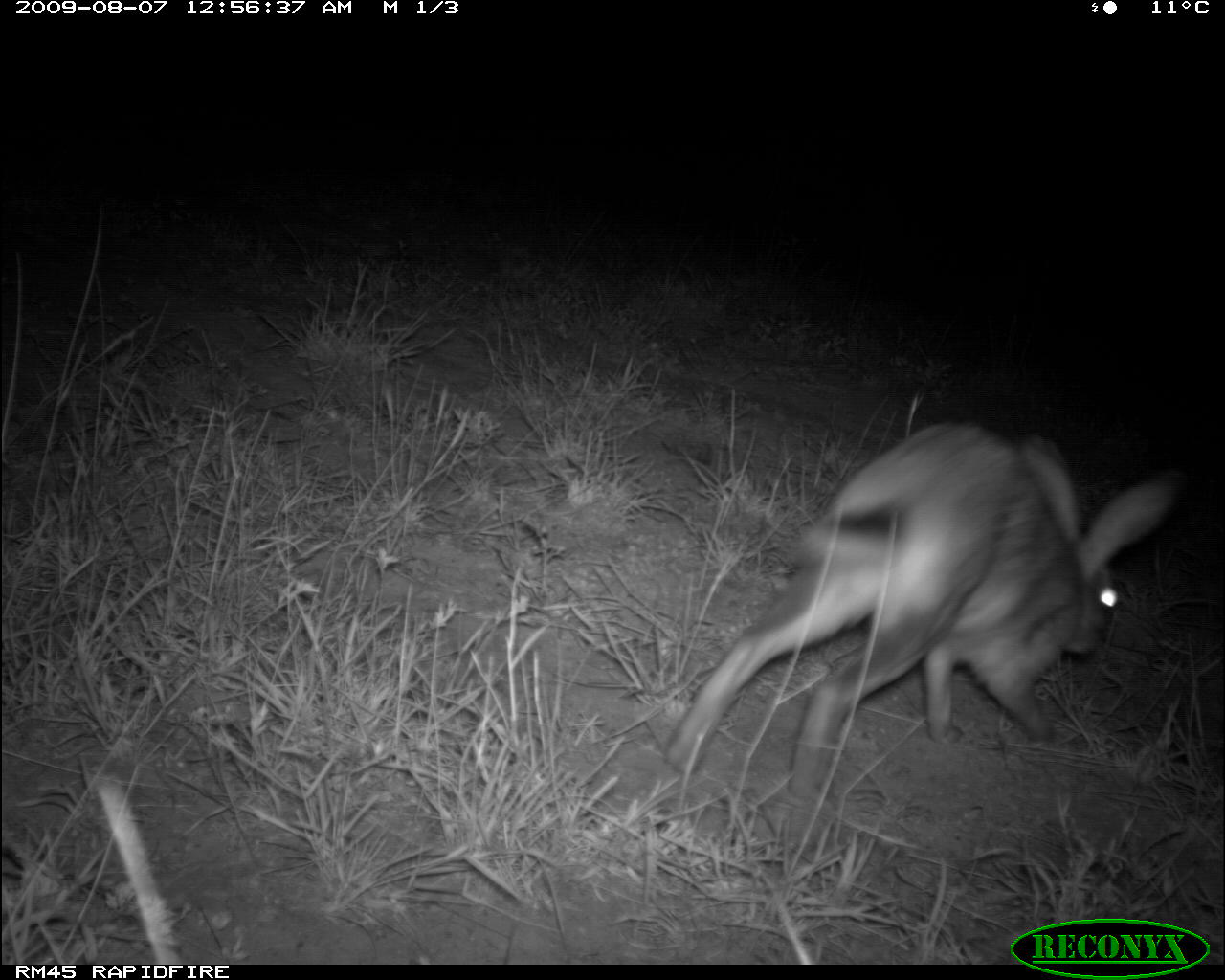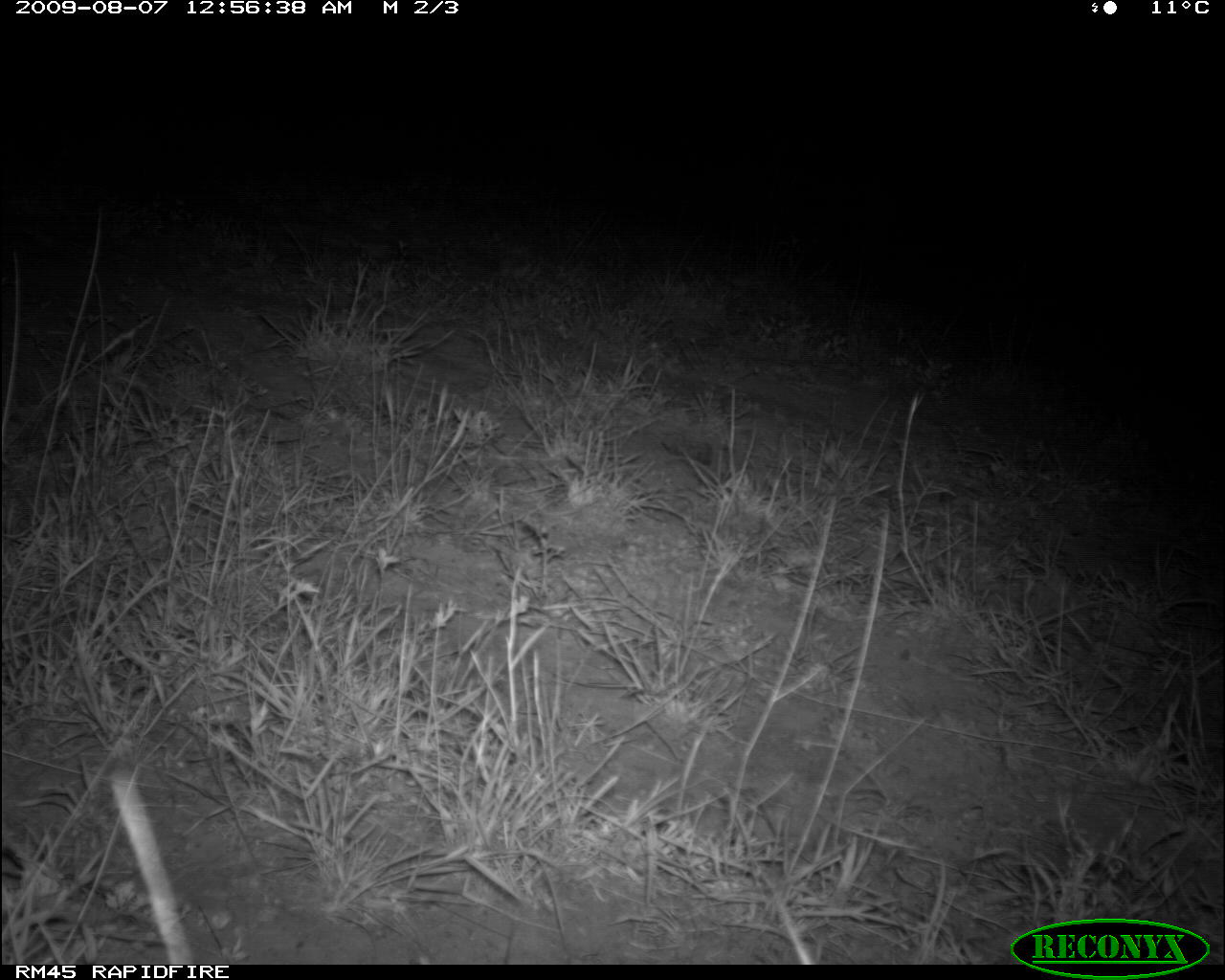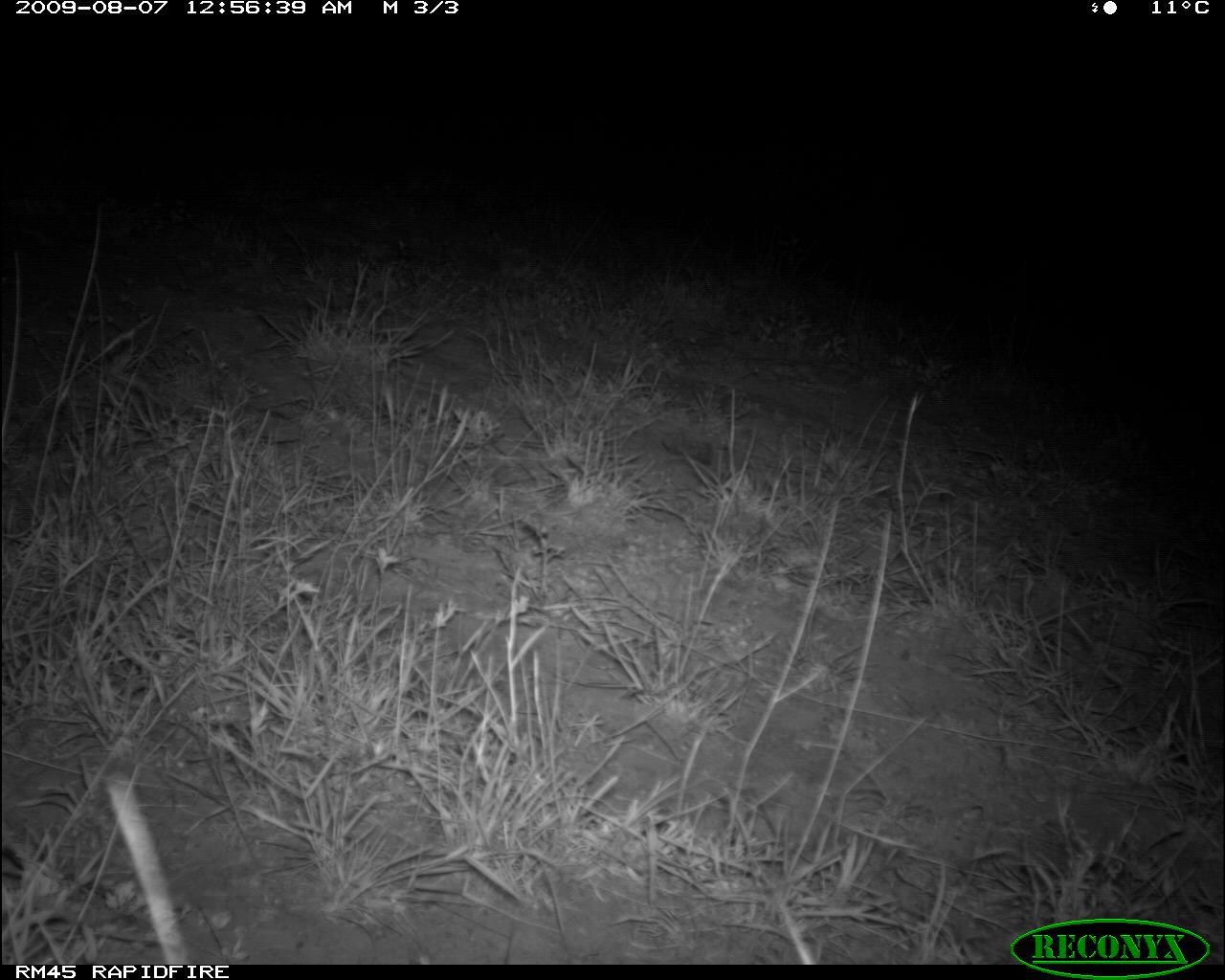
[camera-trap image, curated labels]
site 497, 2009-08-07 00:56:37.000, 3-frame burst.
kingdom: Animalia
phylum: Chordata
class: Mammalia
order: Artiodactyla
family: Bovidae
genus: Tragelaphus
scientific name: Tragelaphus oryx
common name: eland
Tragelaphus oryx (eland), count 1.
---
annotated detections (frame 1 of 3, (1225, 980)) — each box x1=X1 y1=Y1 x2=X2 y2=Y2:
tragelaphus oryx: x1=663 y1=418 x2=1185 y2=799